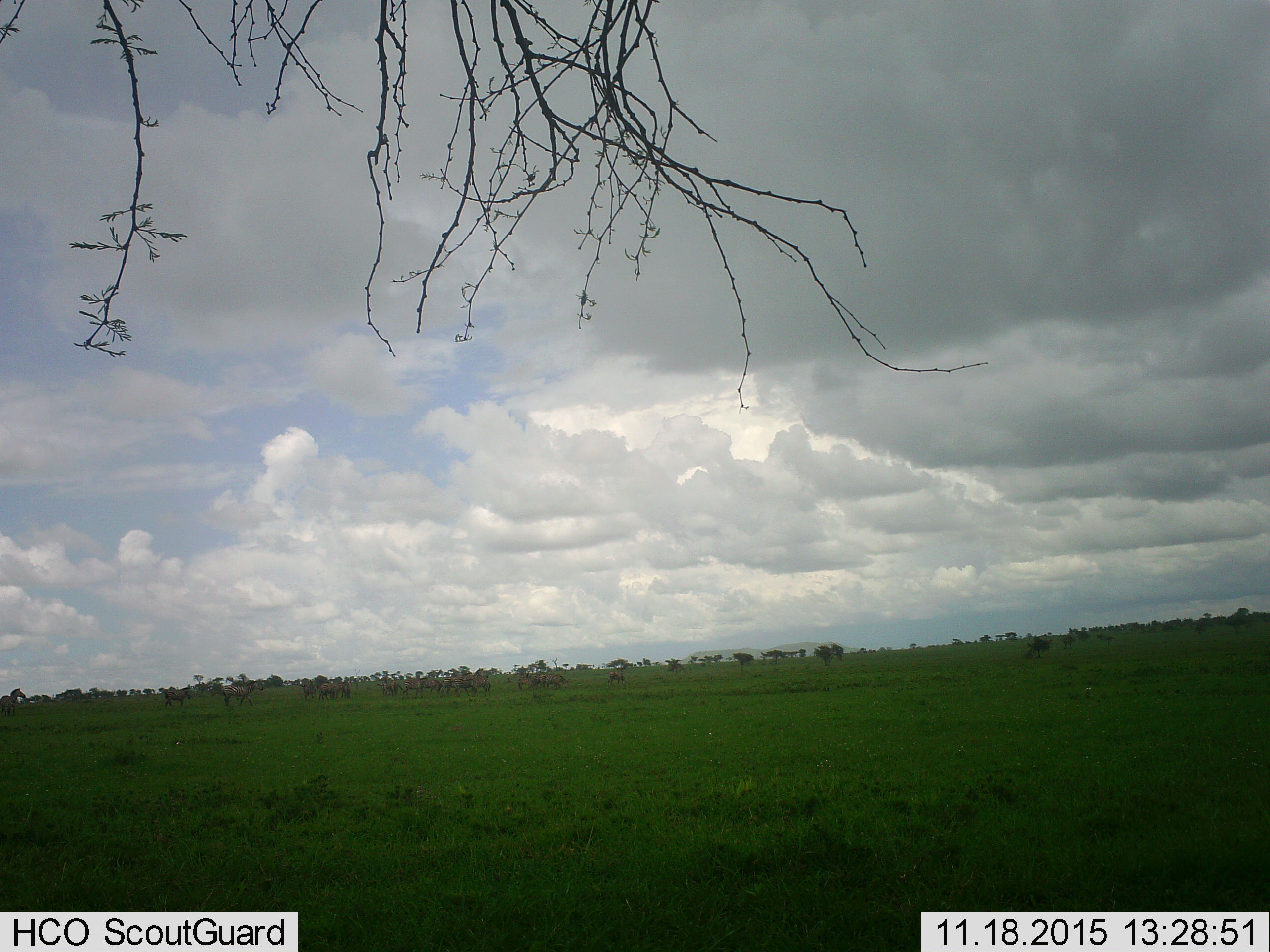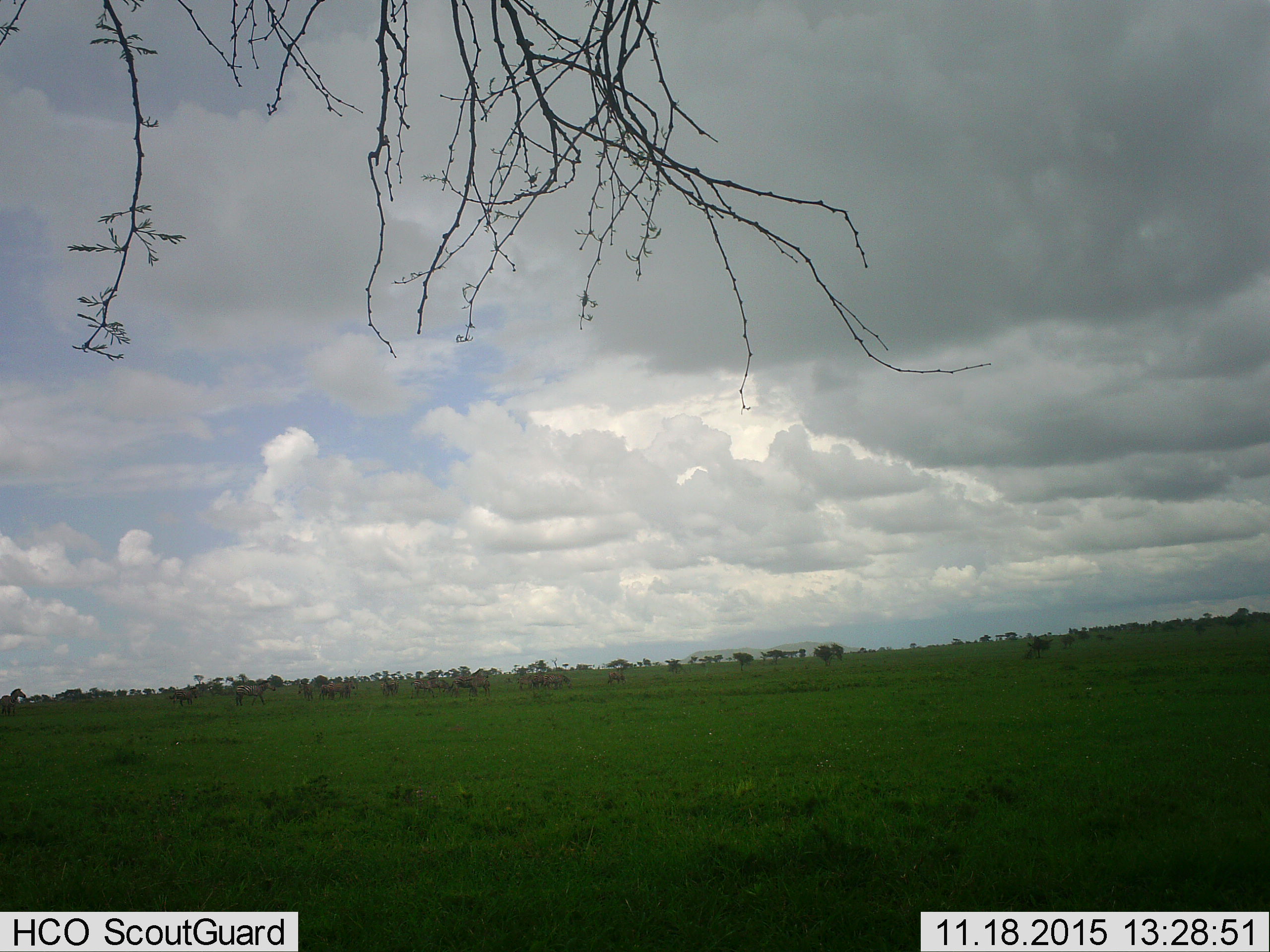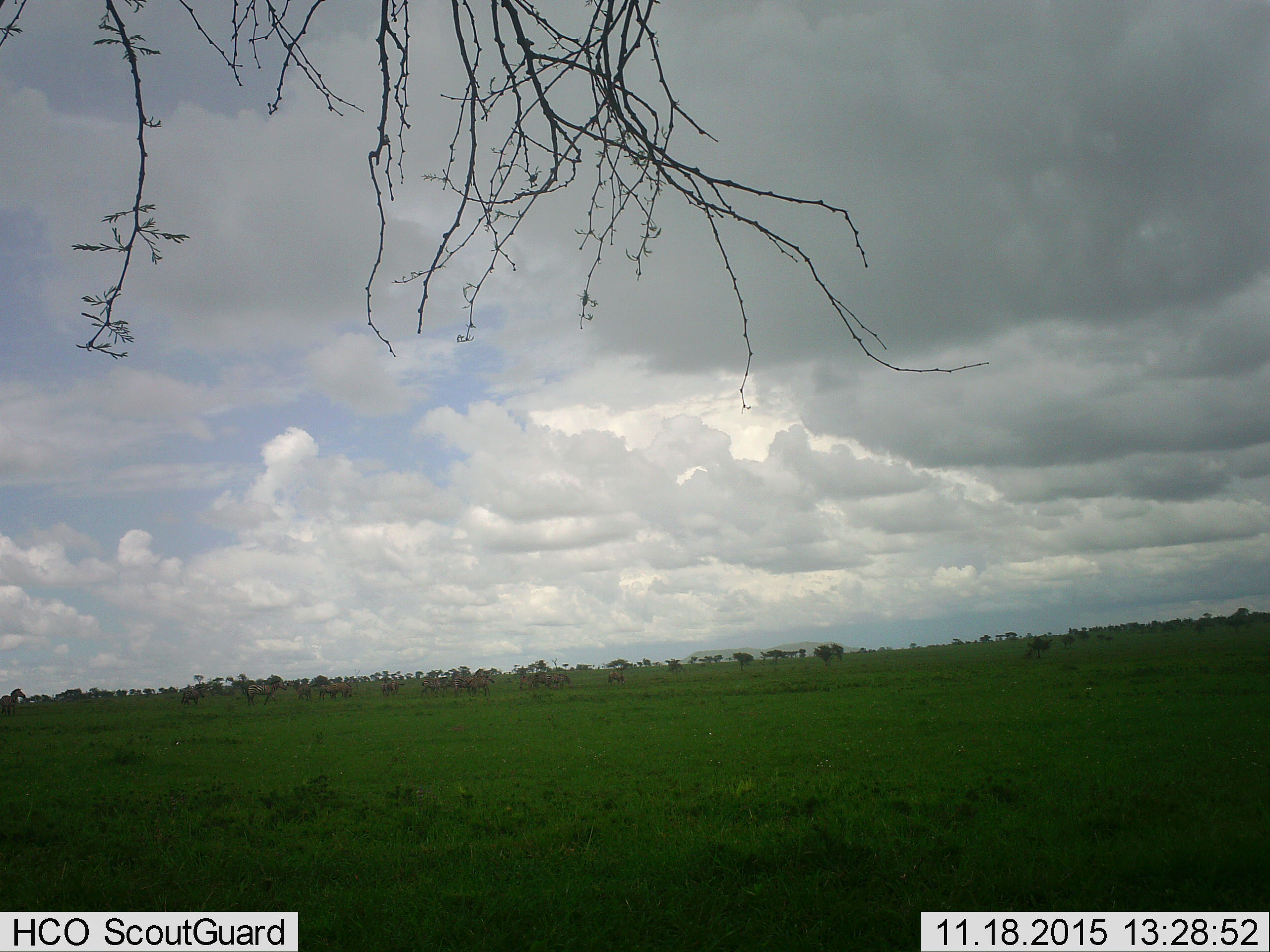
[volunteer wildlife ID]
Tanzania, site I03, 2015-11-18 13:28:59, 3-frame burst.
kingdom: Animalia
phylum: Chordata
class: Mammalia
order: Perissodactyla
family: Equidae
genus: Equus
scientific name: Equus quagga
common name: plains zebra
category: zebra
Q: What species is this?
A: Zebra (plains zebra) (Equus quagga).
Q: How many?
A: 11-50.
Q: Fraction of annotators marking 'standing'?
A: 75%.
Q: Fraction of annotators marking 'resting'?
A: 0%.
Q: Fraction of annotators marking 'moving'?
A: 75%.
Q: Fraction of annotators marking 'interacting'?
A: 0%.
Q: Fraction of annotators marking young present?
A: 12%.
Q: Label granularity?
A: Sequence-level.